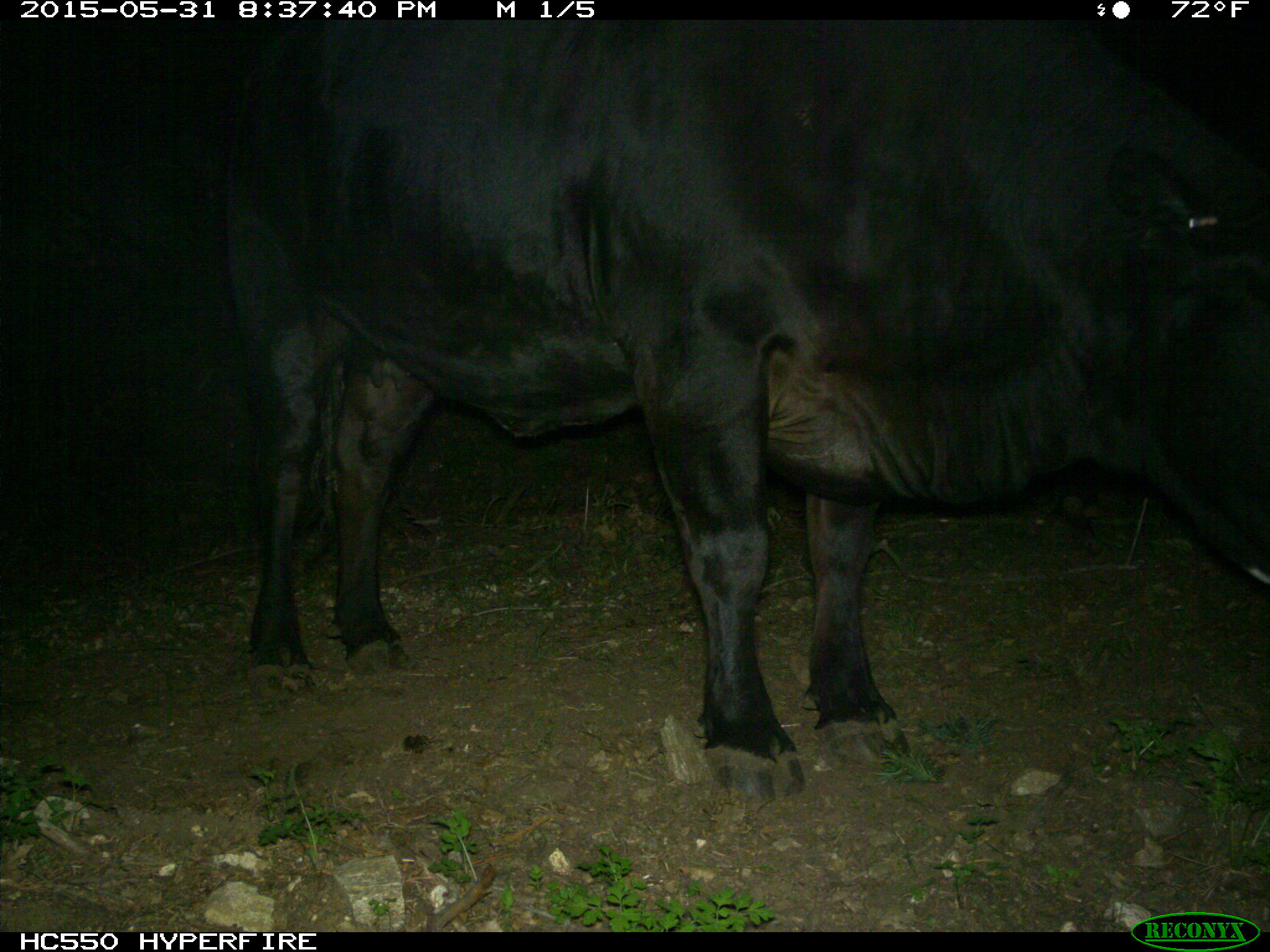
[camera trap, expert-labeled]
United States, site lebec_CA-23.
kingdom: Animalia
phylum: Chordata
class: Mammalia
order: Artiodactyla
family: Bovidae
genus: Bos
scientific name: Bos taurus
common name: domestic cow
Bos taurus (domestic cow).